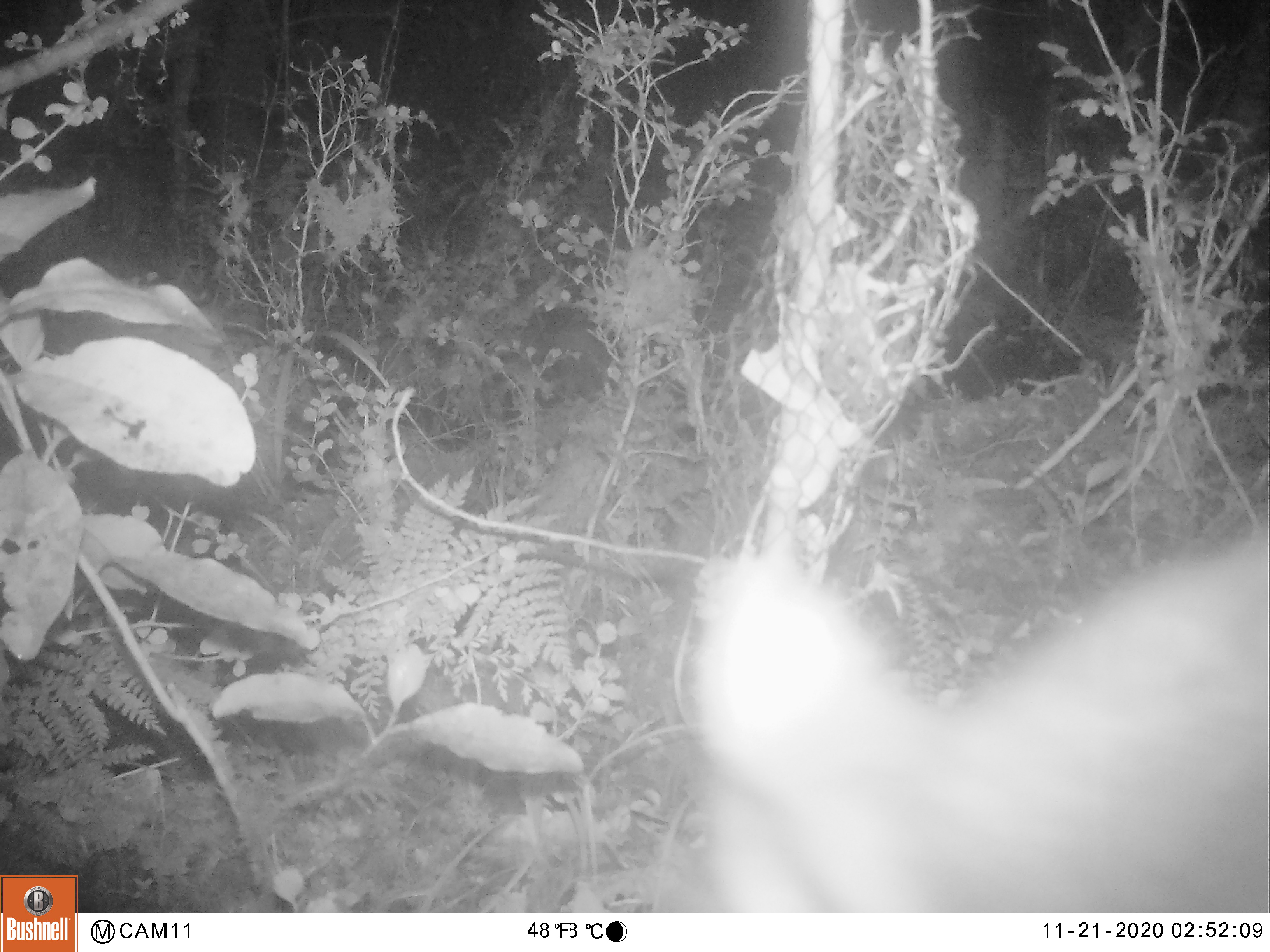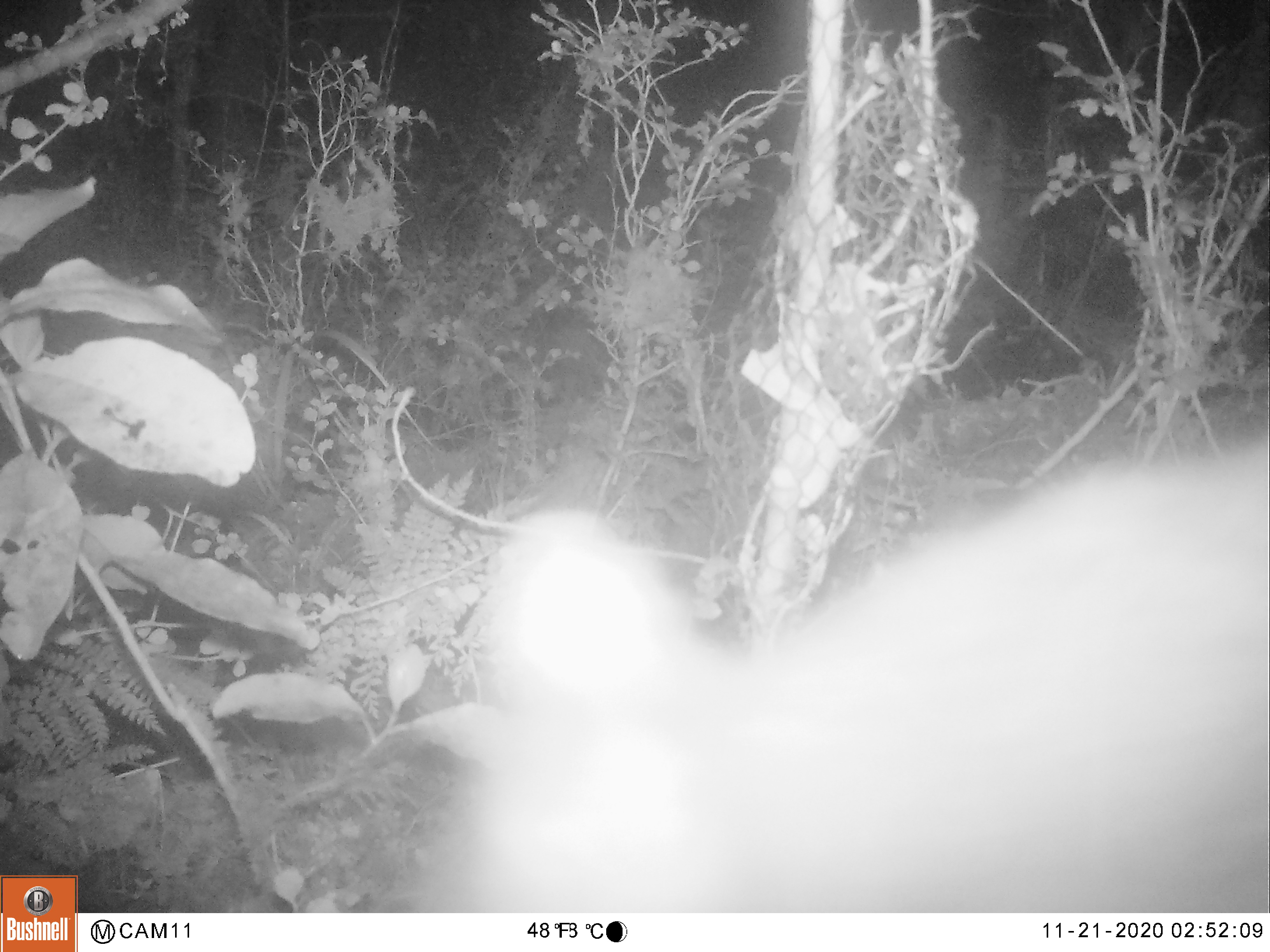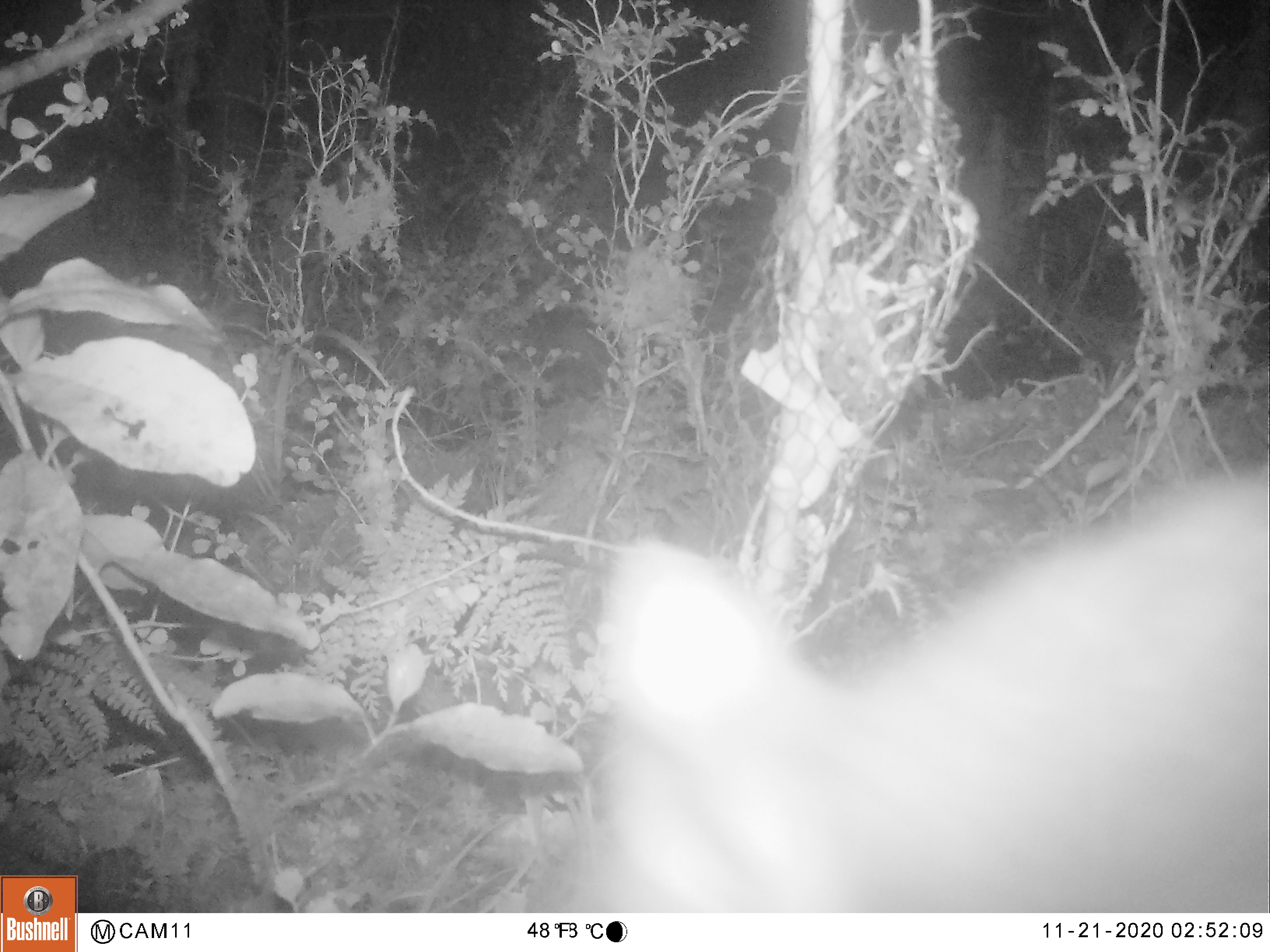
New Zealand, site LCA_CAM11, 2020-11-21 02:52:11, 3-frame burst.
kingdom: Animalia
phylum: Chordata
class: Mammalia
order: Diprotodontia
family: Phalangeridae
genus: Trichosurus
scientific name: Trichosurus vulpecula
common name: common brushtail possum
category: possum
Possum (common brushtail possum) (Trichosurus vulpecula).